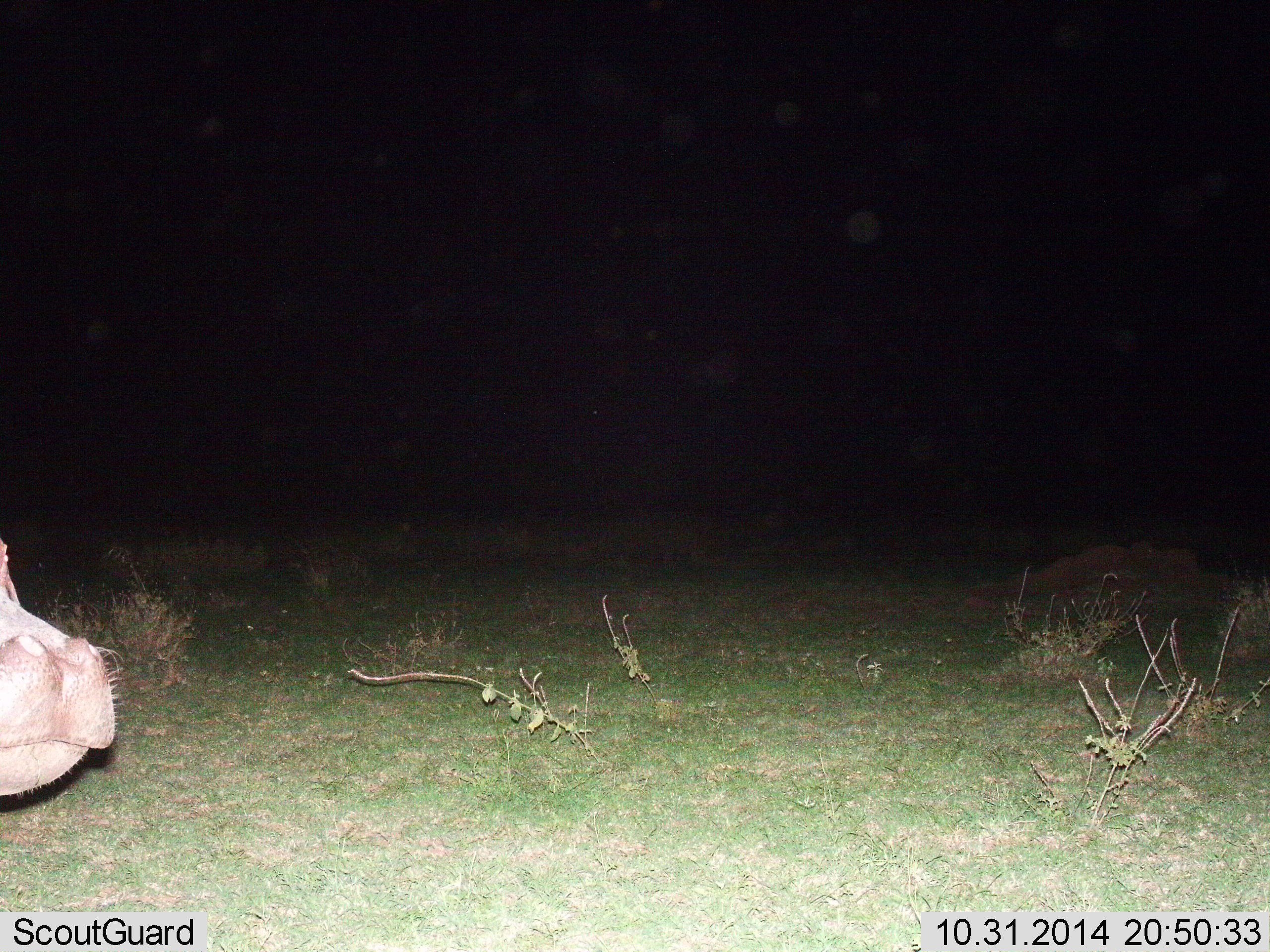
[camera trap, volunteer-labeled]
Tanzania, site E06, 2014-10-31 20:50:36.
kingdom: Animalia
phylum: Chordata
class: Mammalia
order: Artiodactyla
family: Hippopotamidae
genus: Hippopotamus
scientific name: Hippopotamus amphibius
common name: hippopotamus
Hippopotamus (Hippopotamus amphibius), count 1. Behavior (volunteer vote fractions): standing 80%, resting 0%, moving 20%, interacting 0%. Young present (vote fraction): 0%. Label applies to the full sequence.